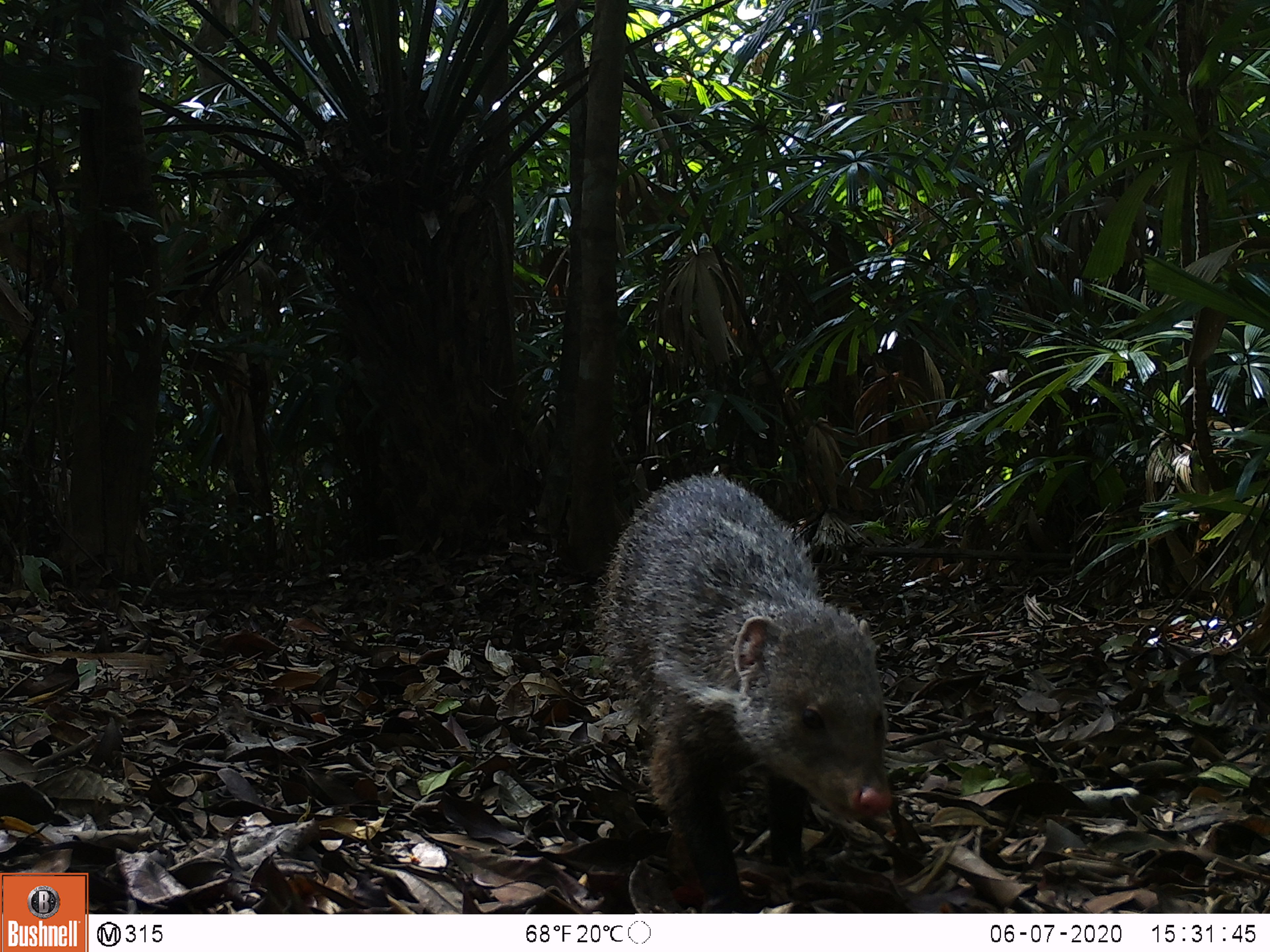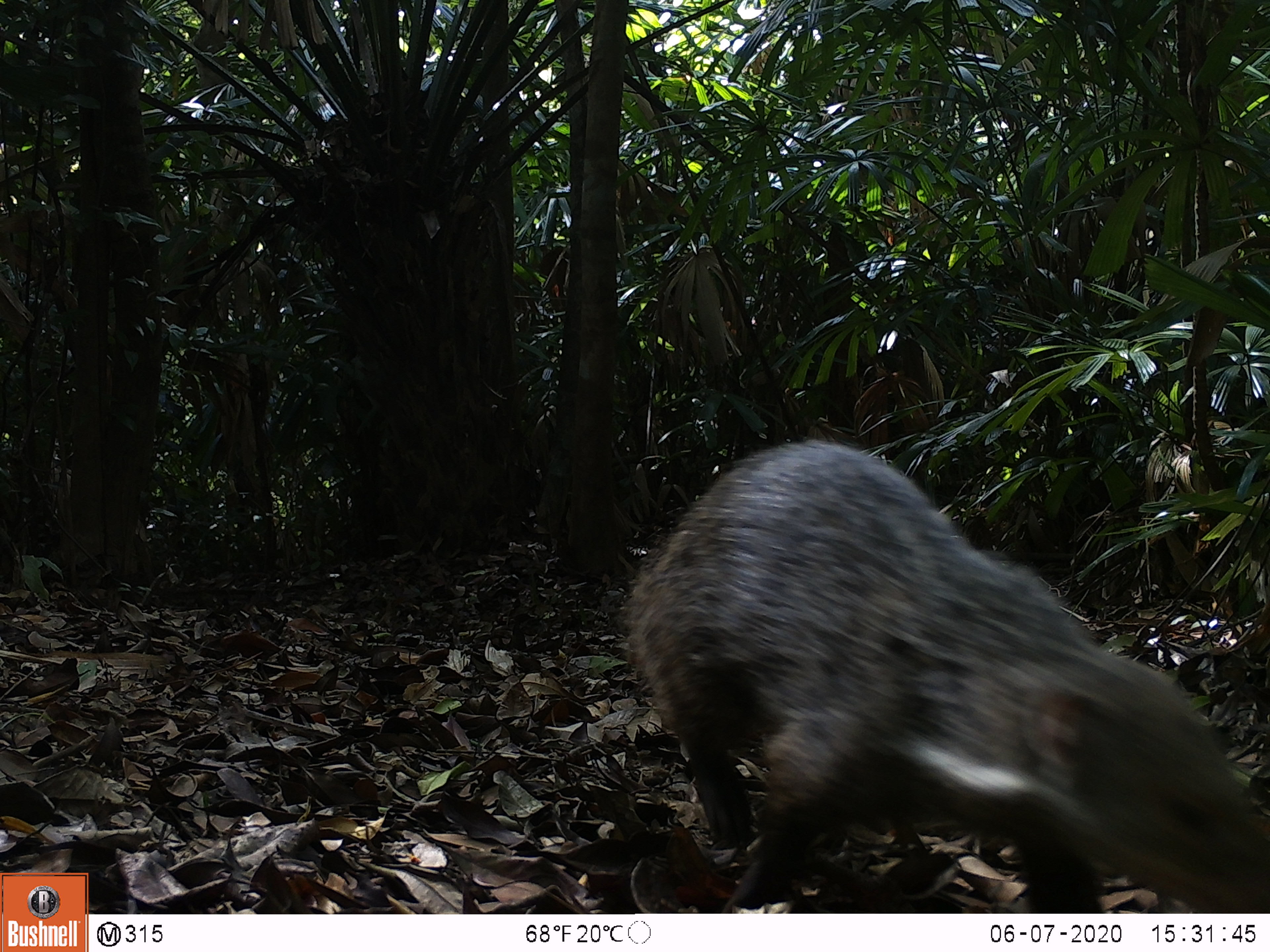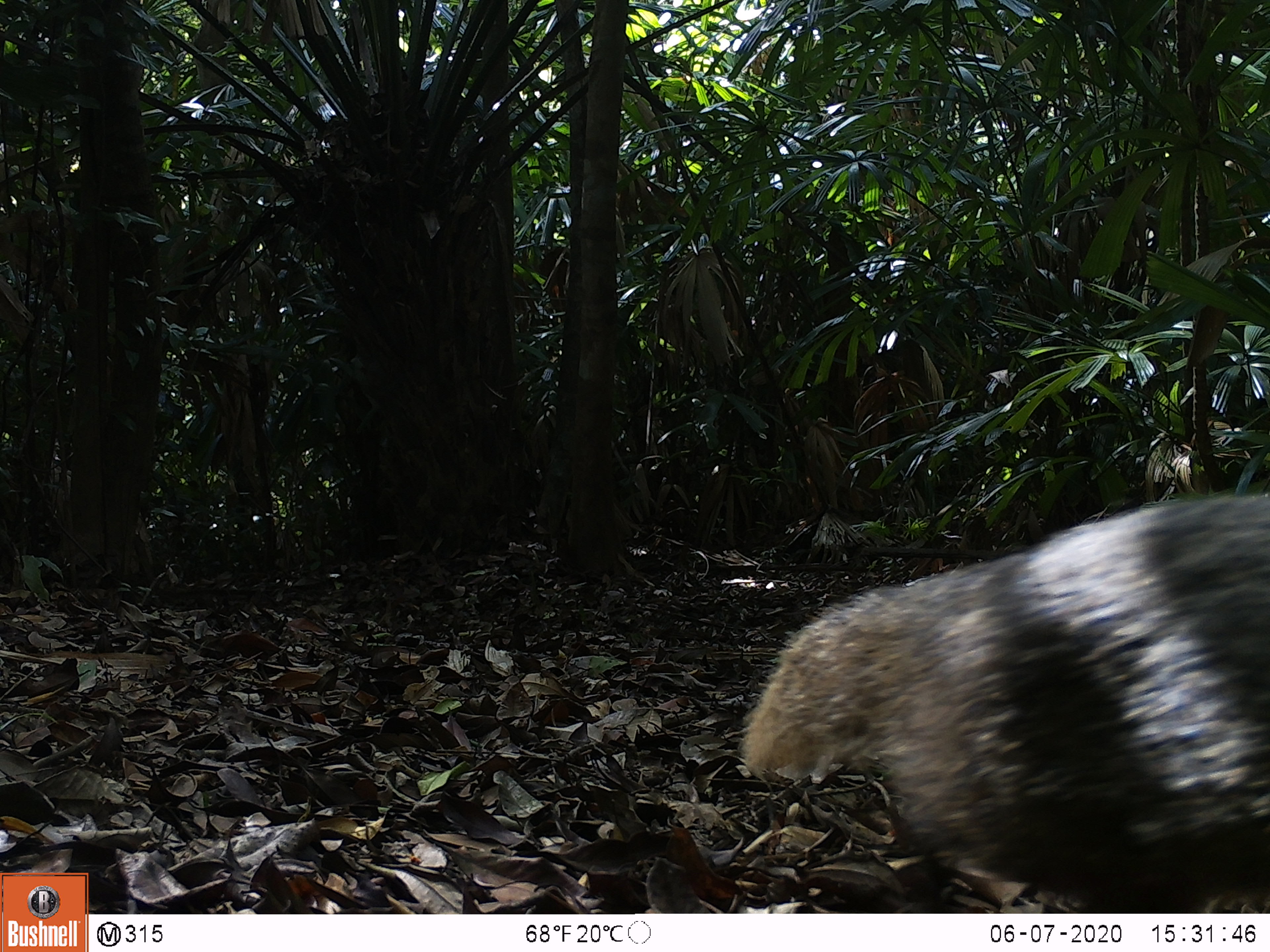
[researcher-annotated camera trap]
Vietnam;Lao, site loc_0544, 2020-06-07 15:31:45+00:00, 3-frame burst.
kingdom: Animalia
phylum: Chordata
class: Mammalia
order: Carnivora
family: Herpestidae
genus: Urva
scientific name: Urva urva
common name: crab-eating mongoose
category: crab eating mongoose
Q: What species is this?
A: Crab eating mongoose (crab-eating mongoose) (Urva urva).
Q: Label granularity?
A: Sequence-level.